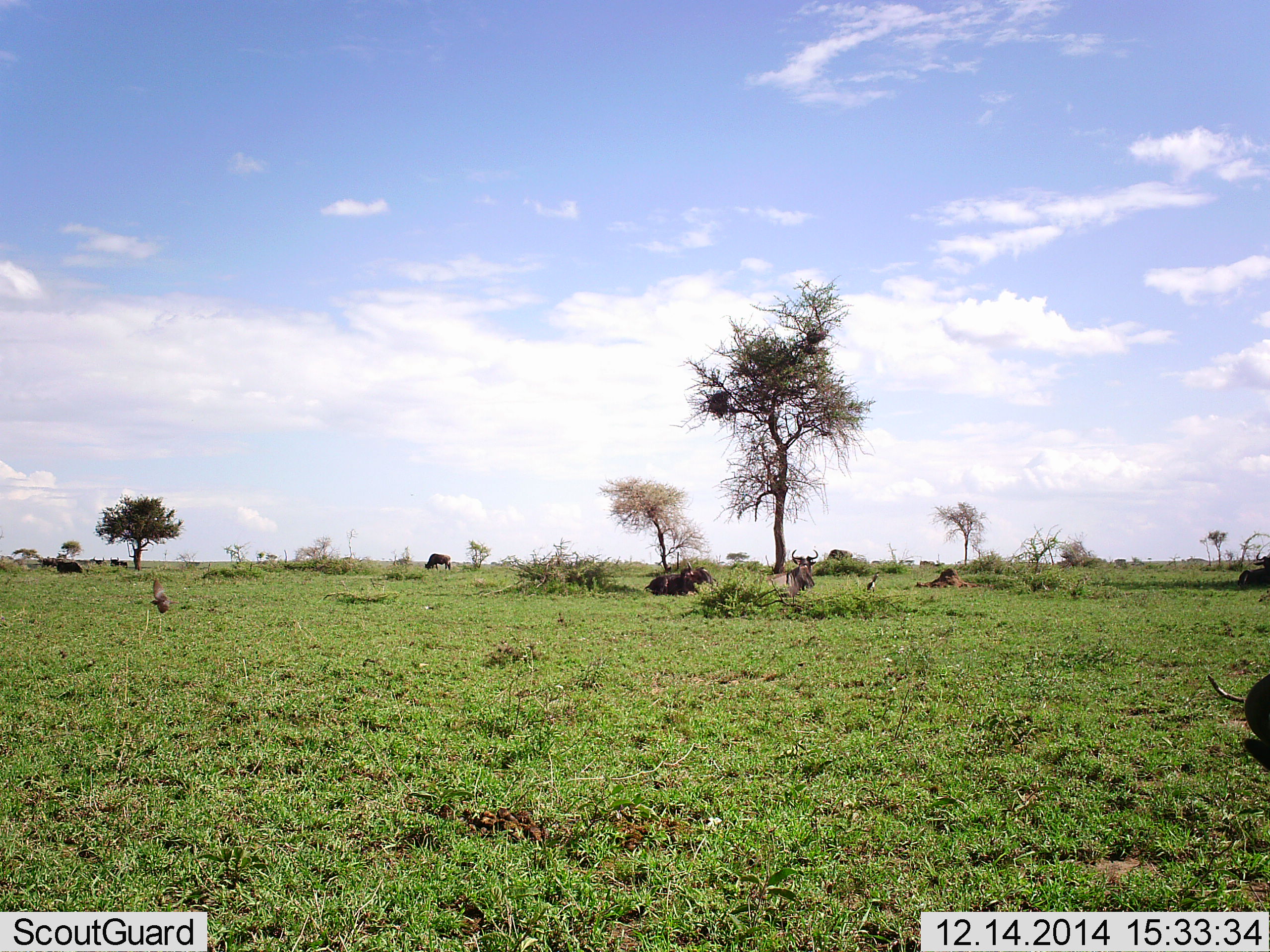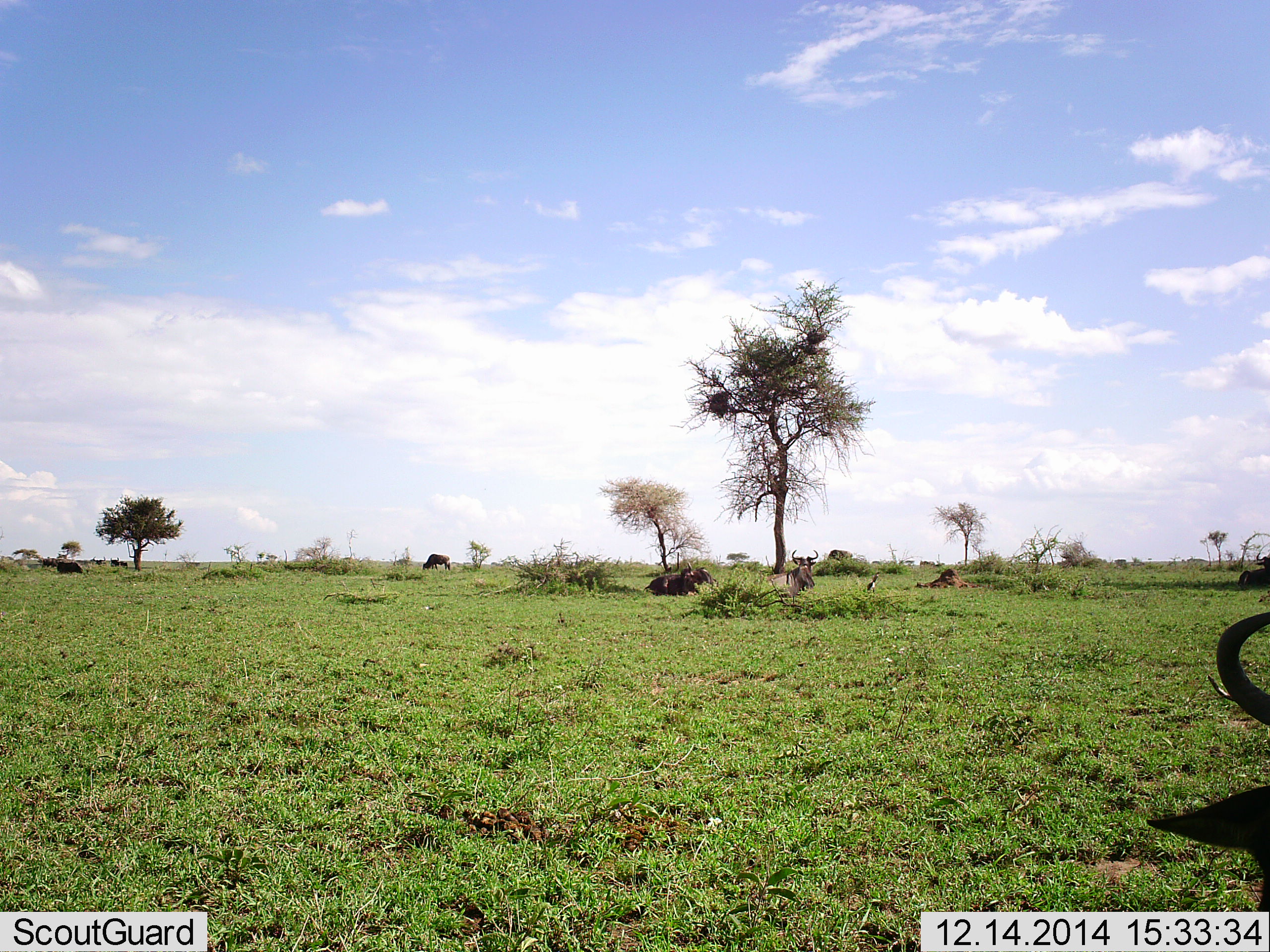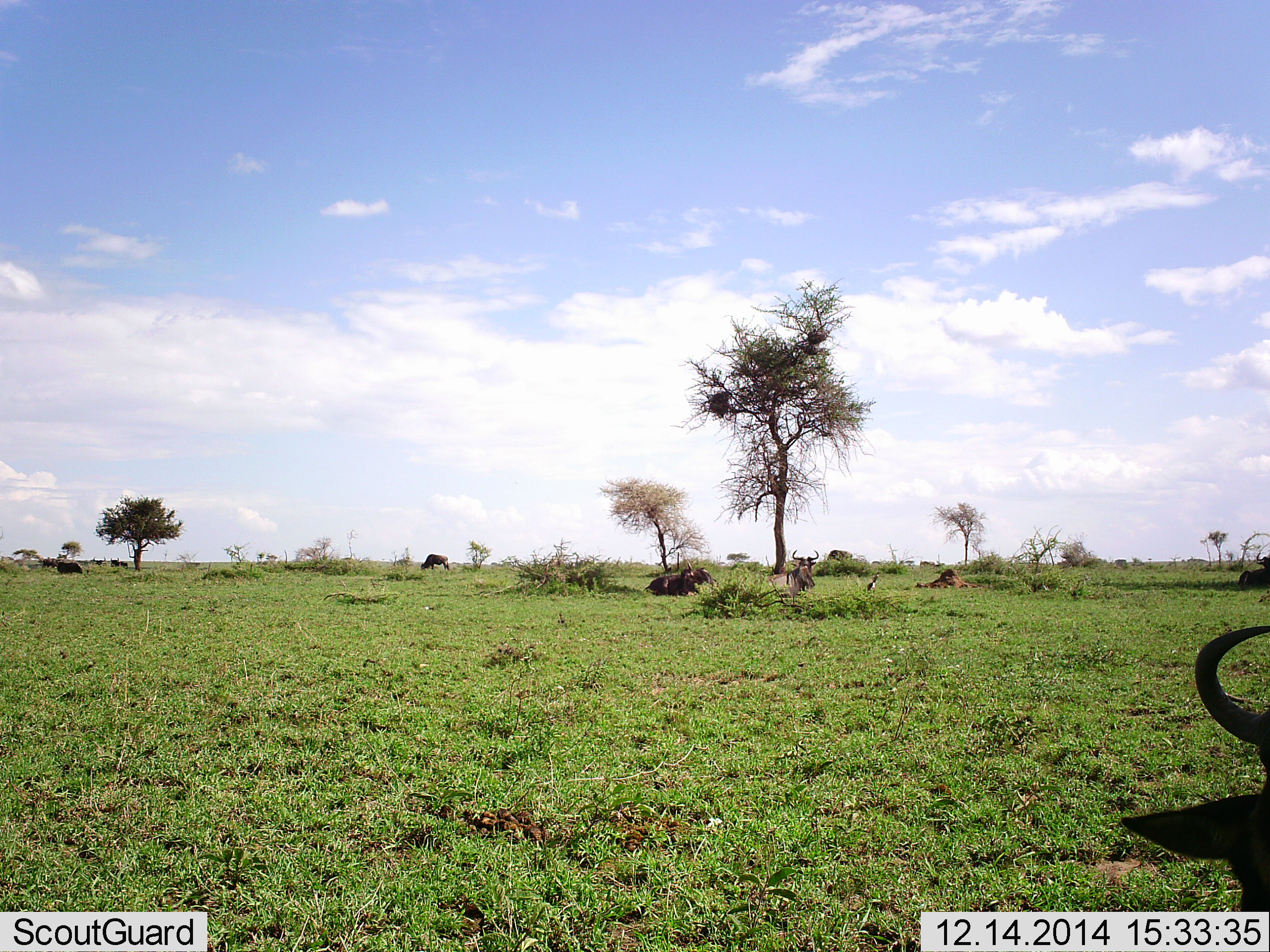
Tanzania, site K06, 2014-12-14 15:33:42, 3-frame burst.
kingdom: Animalia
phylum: Chordata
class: Mammalia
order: Artiodactyla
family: Bovidae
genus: Connochaetes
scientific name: Connochaetes taurinus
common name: blue wildebeest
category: wildebeest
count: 9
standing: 33%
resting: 93%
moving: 13%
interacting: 0%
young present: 0%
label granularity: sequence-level